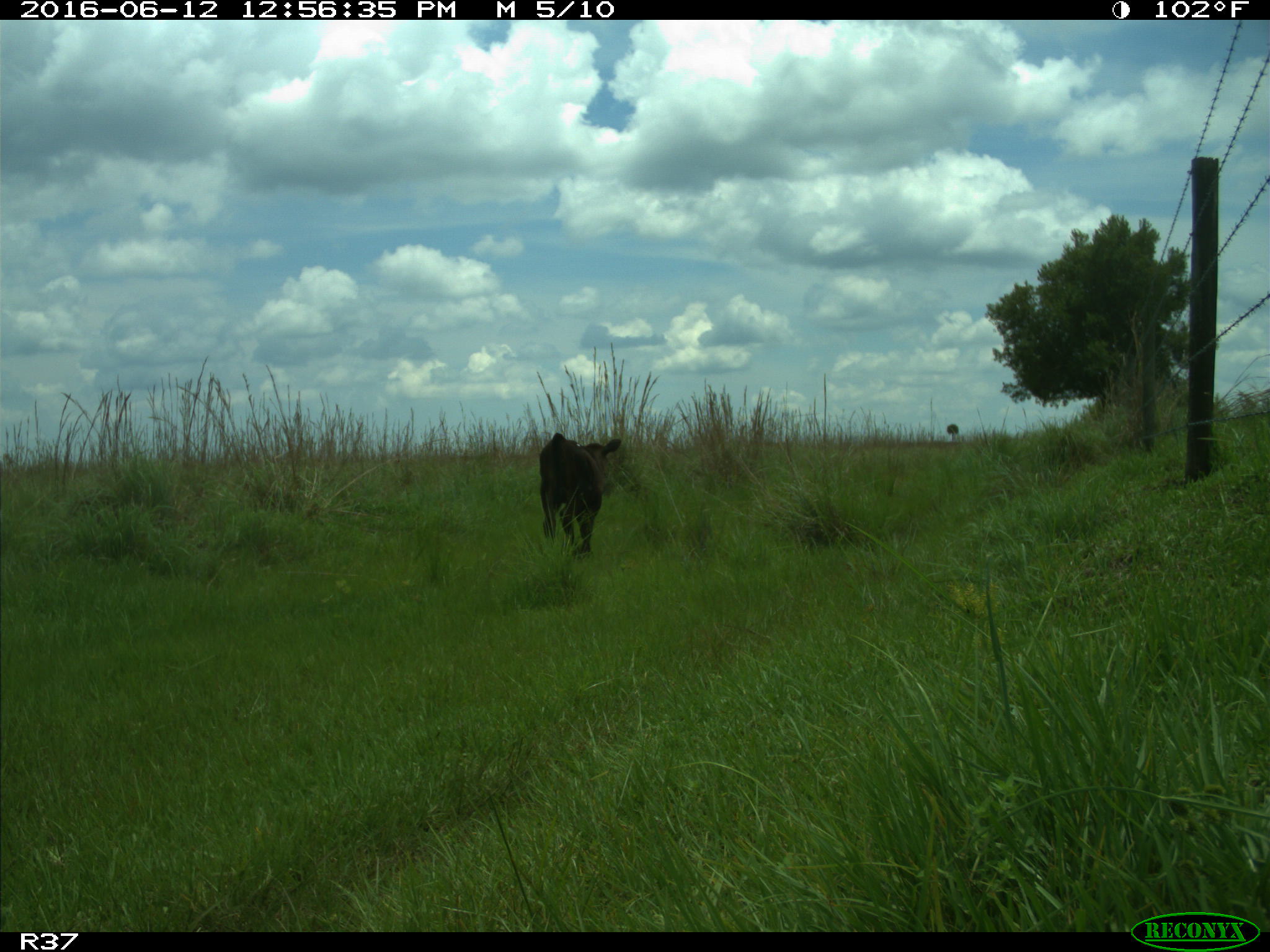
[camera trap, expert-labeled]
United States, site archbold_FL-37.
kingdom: Animalia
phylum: Chordata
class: Mammalia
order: Artiodactyla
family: Bovidae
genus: Bos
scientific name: Bos taurus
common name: domestic cow